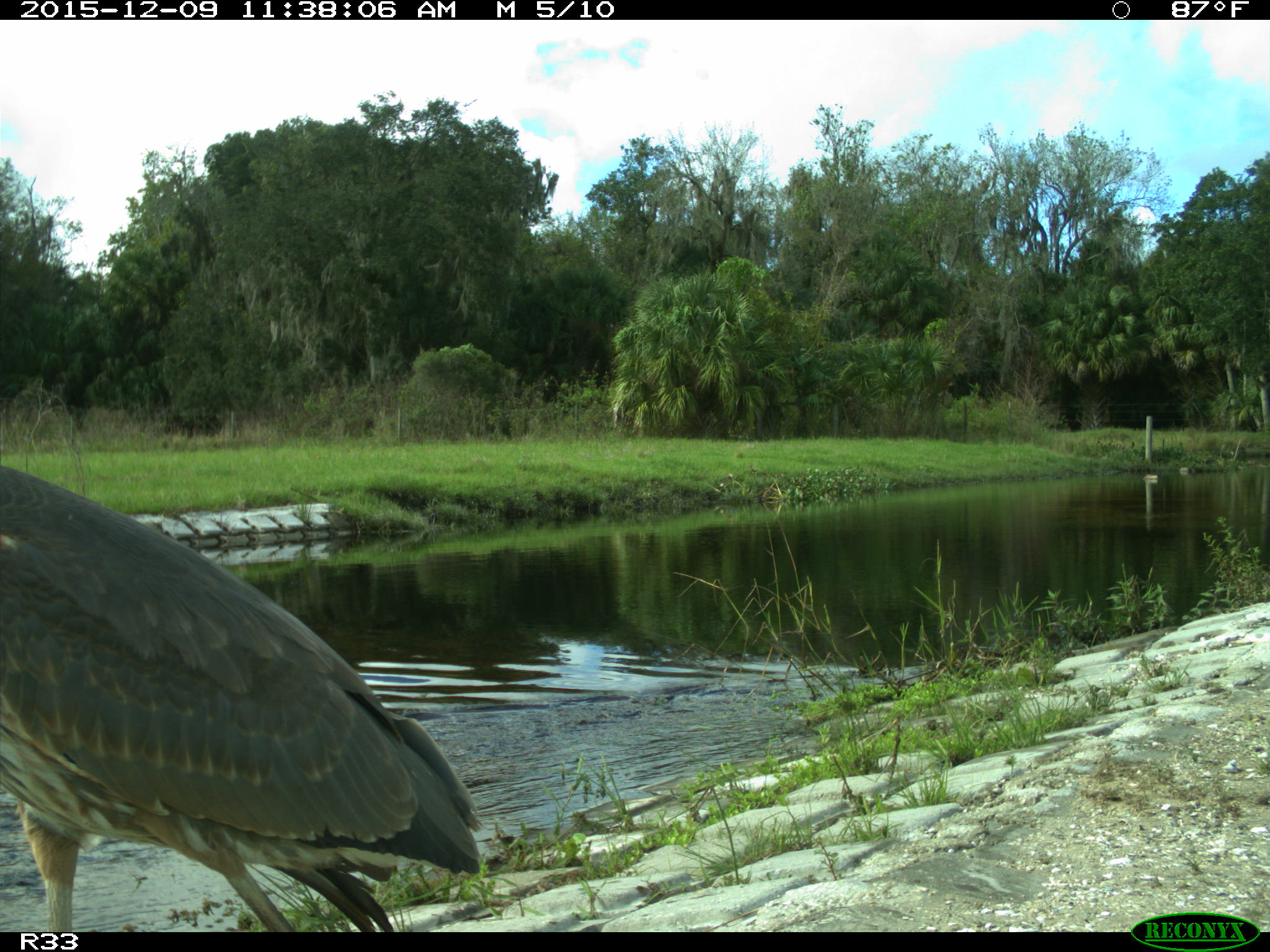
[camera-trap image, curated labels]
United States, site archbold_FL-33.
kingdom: Animalia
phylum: Chordata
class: Aves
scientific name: Aves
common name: birds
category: unidentified bird